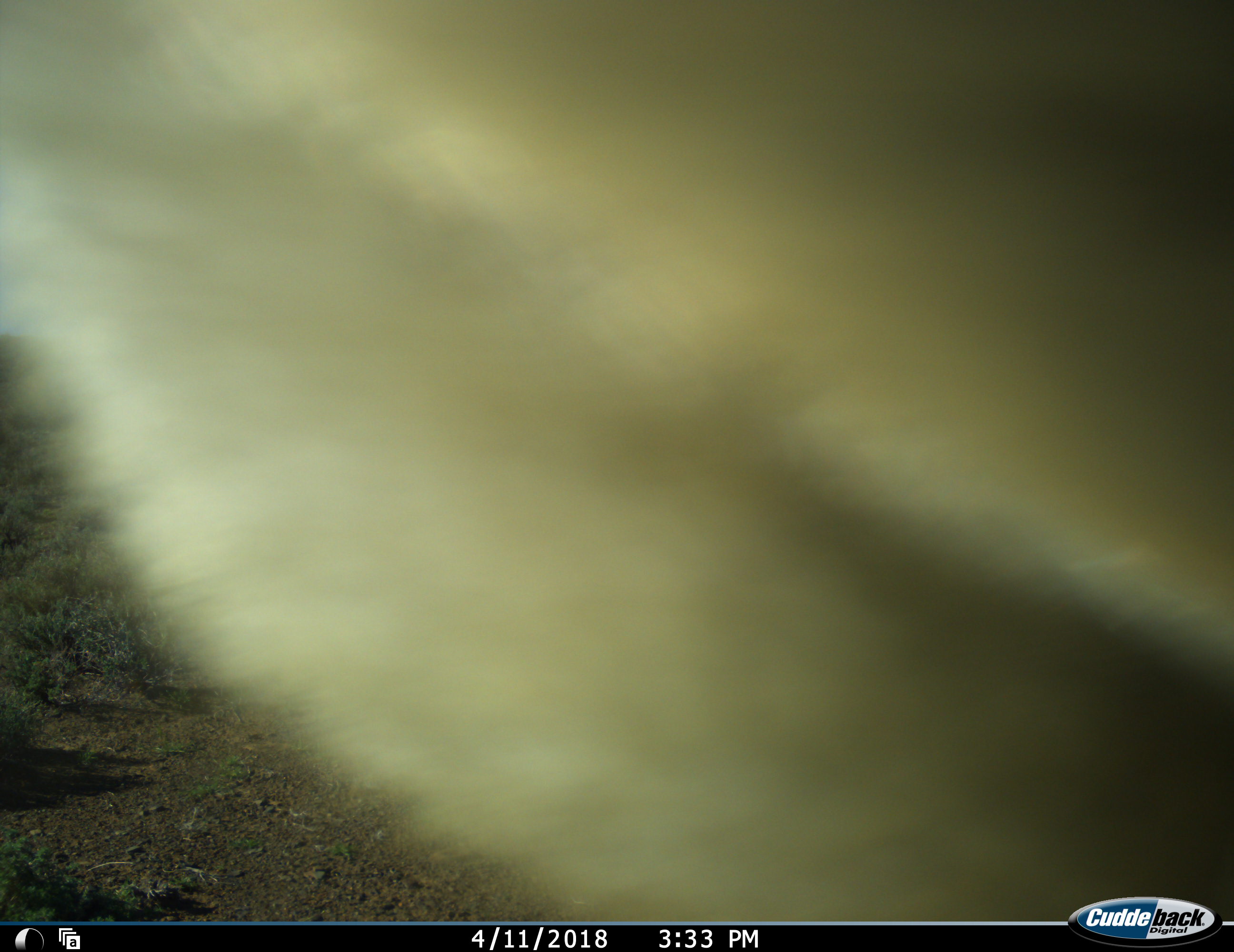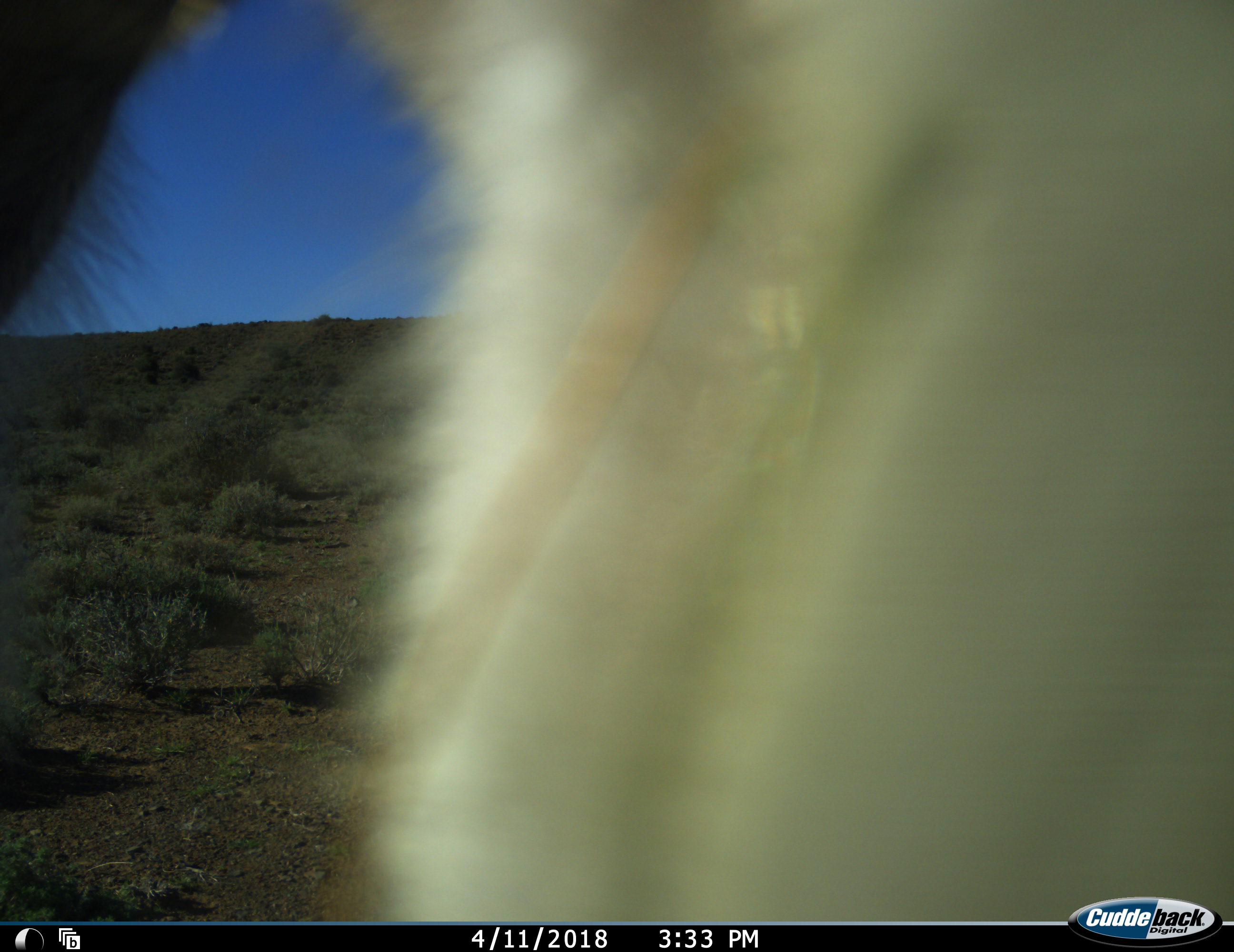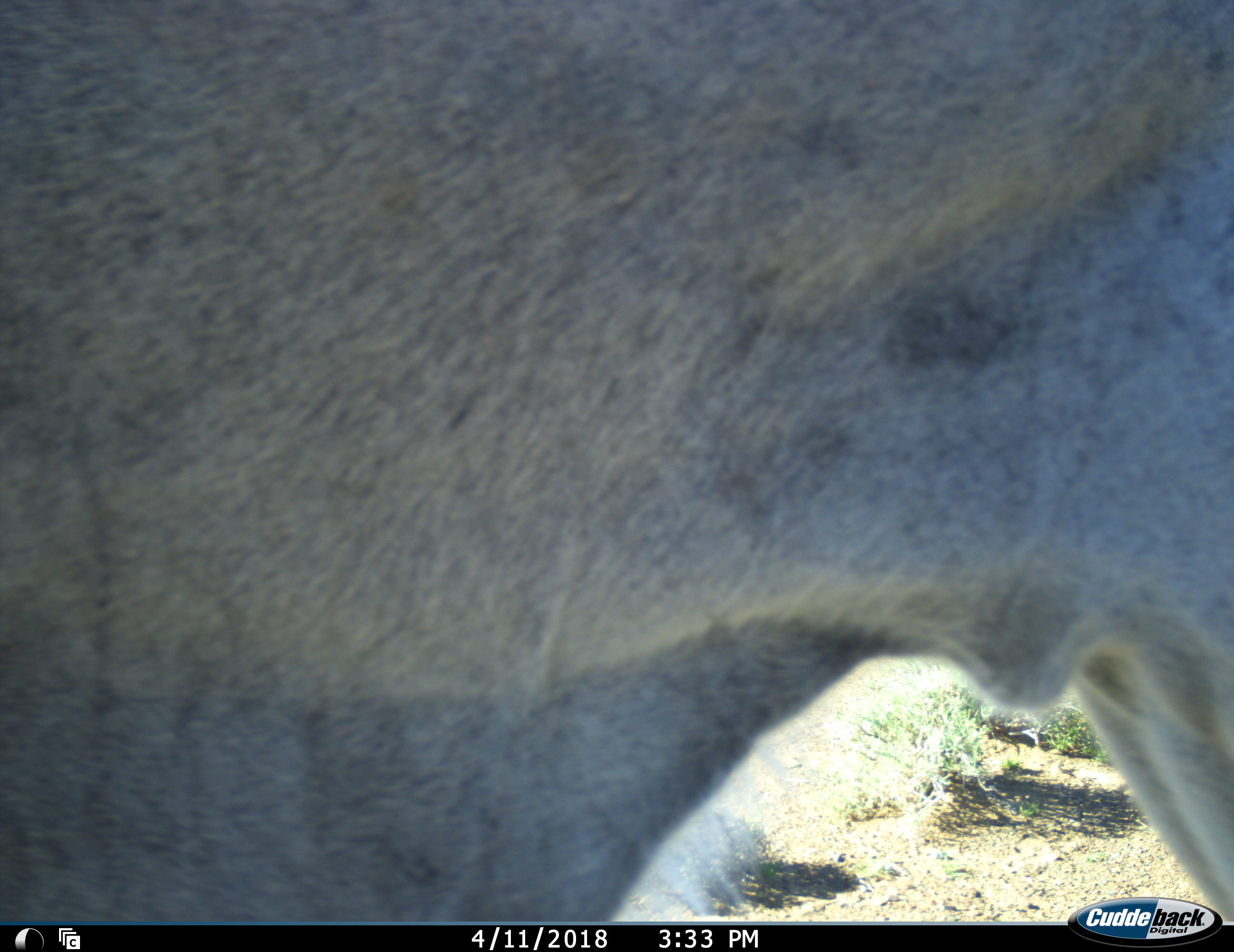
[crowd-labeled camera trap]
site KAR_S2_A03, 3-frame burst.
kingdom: Animalia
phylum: Chordata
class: Mammalia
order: Artiodactyla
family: Bovidae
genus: Tragelaphus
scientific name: Tragelaphus oryx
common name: eland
Eland (Tragelaphus oryx), count 1. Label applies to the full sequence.